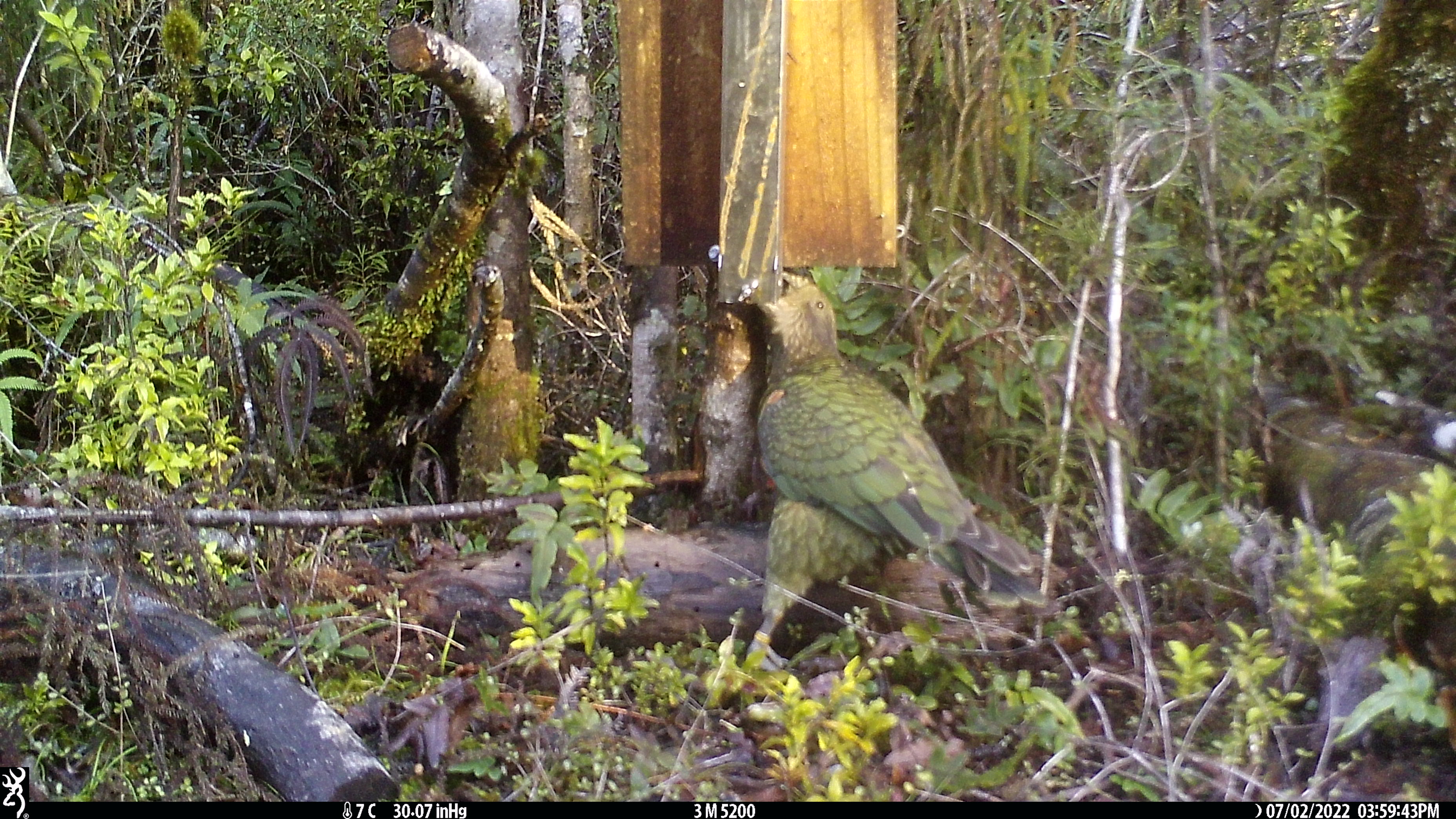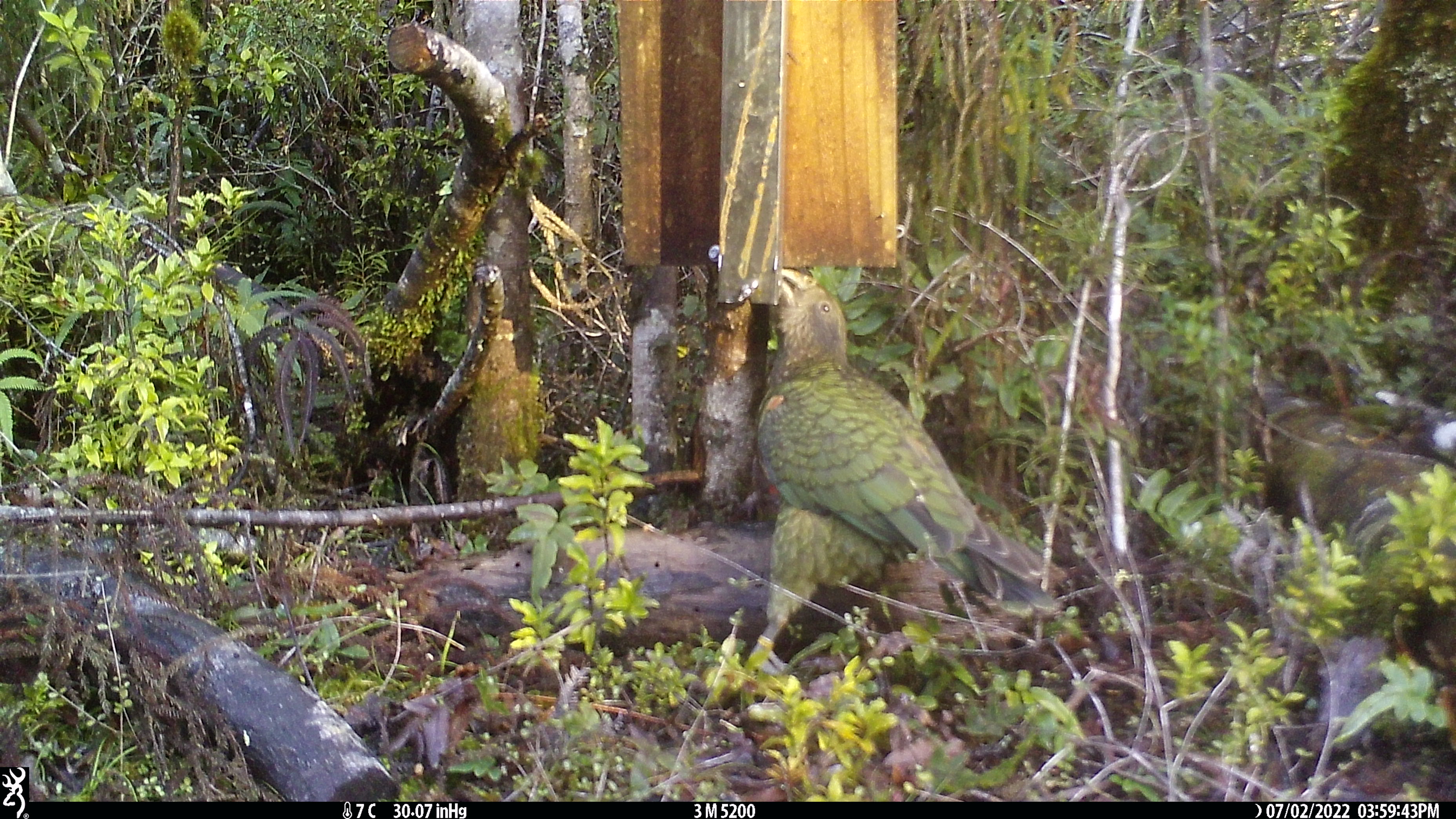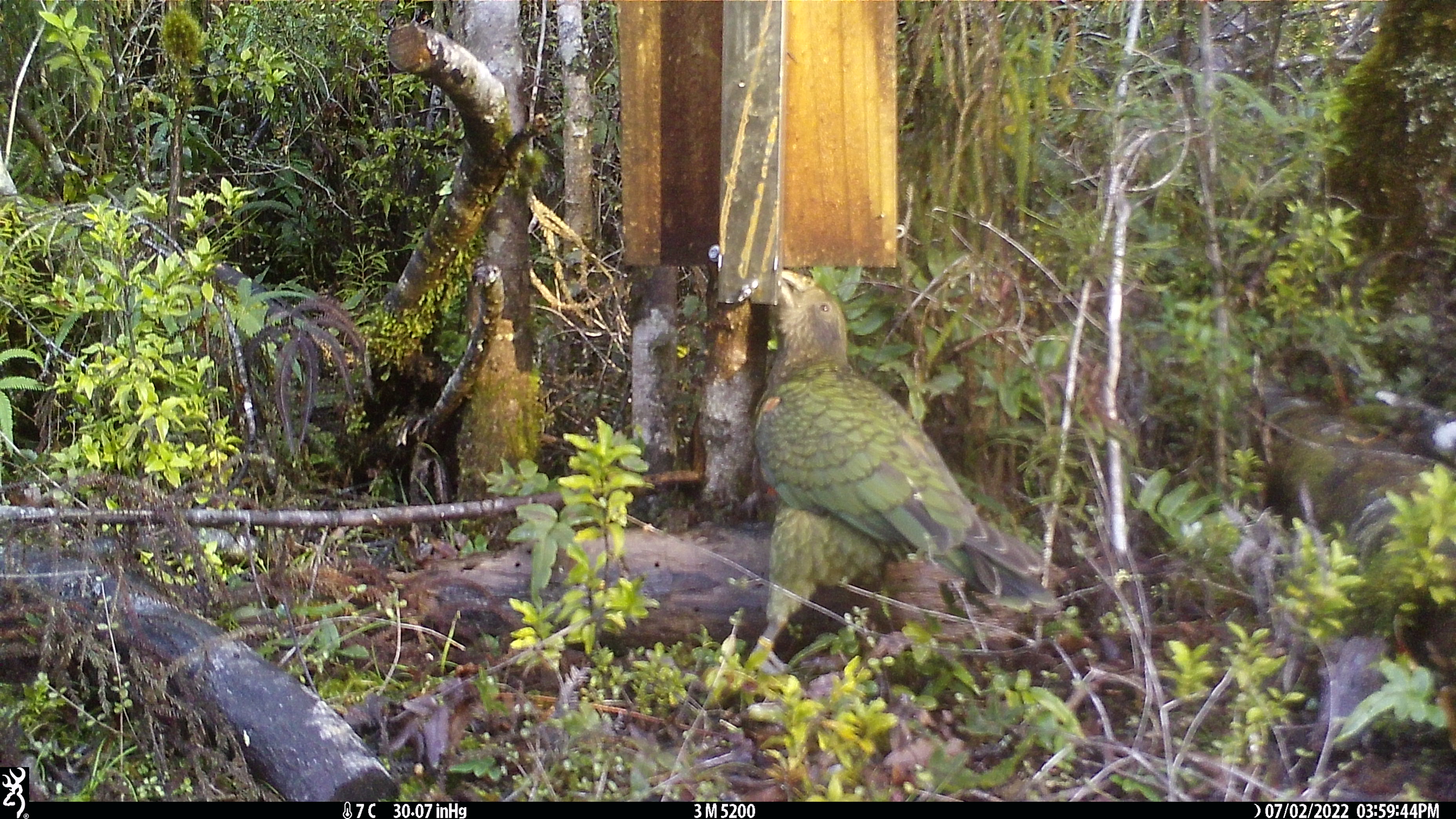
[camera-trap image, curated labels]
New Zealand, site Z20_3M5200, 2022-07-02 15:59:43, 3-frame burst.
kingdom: Animalia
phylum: Chordata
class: Aves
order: Psittaciformes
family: Strigopidae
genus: Nestor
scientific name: Nestor notabilis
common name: kea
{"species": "kea (Nestor notabilis)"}